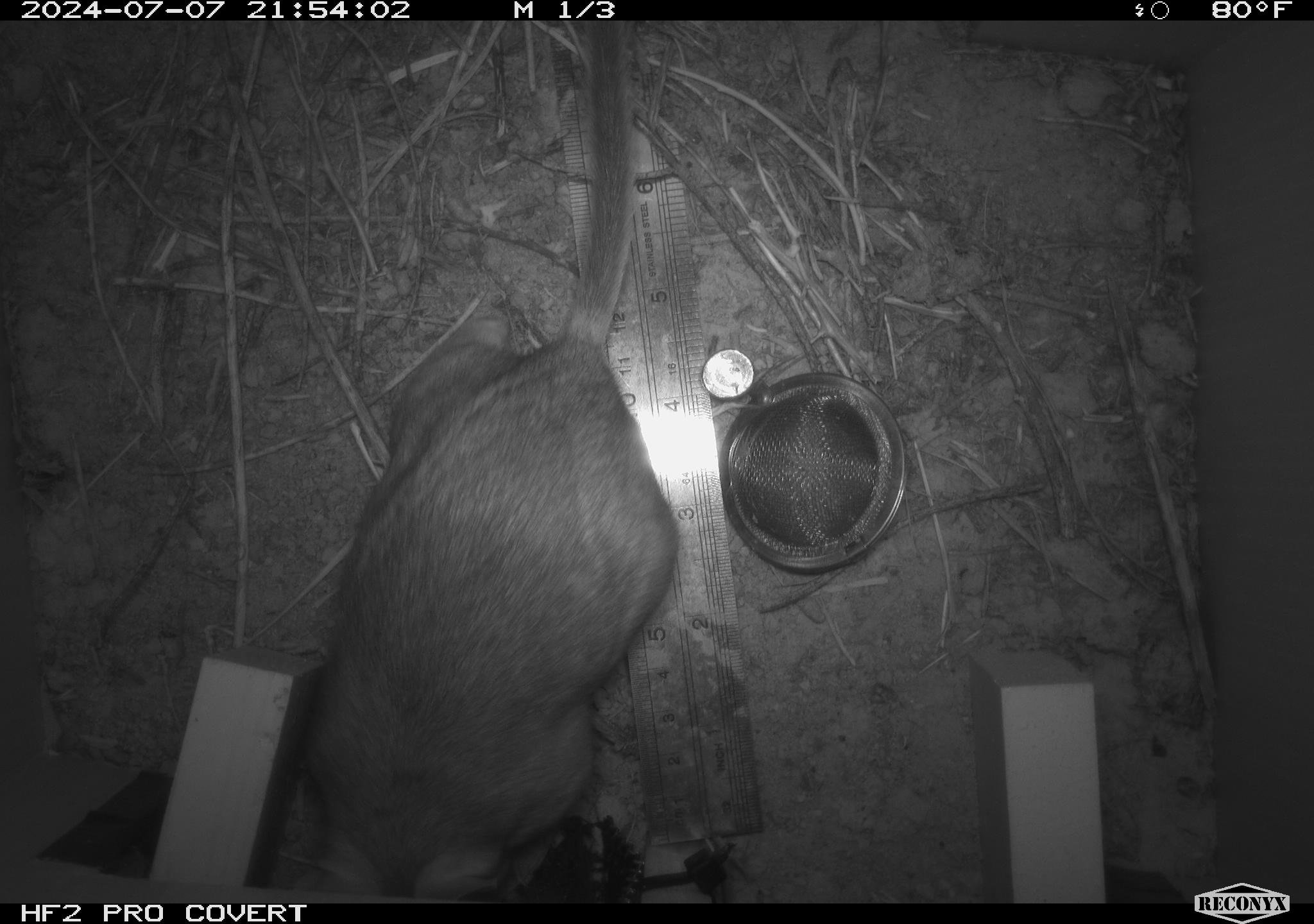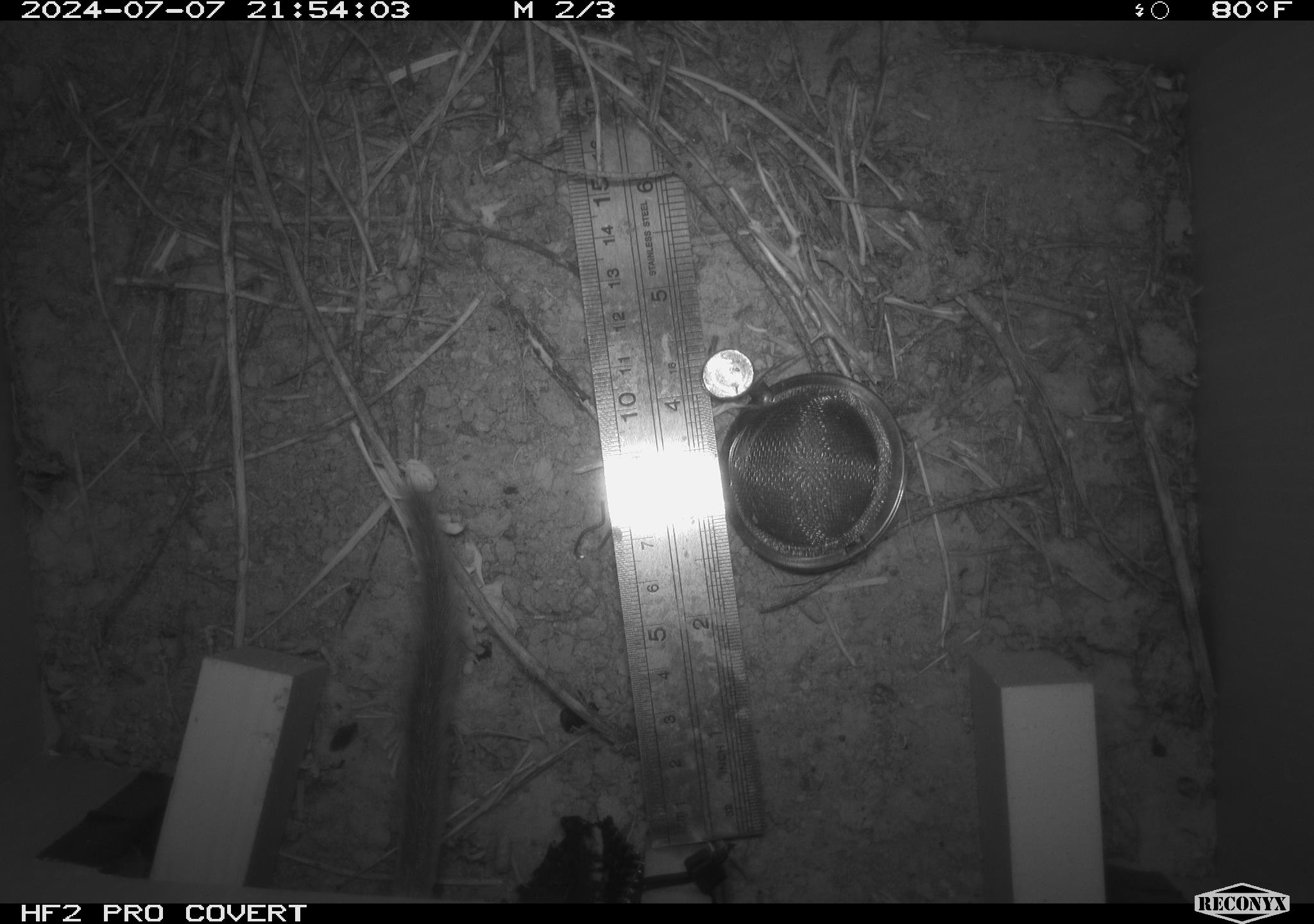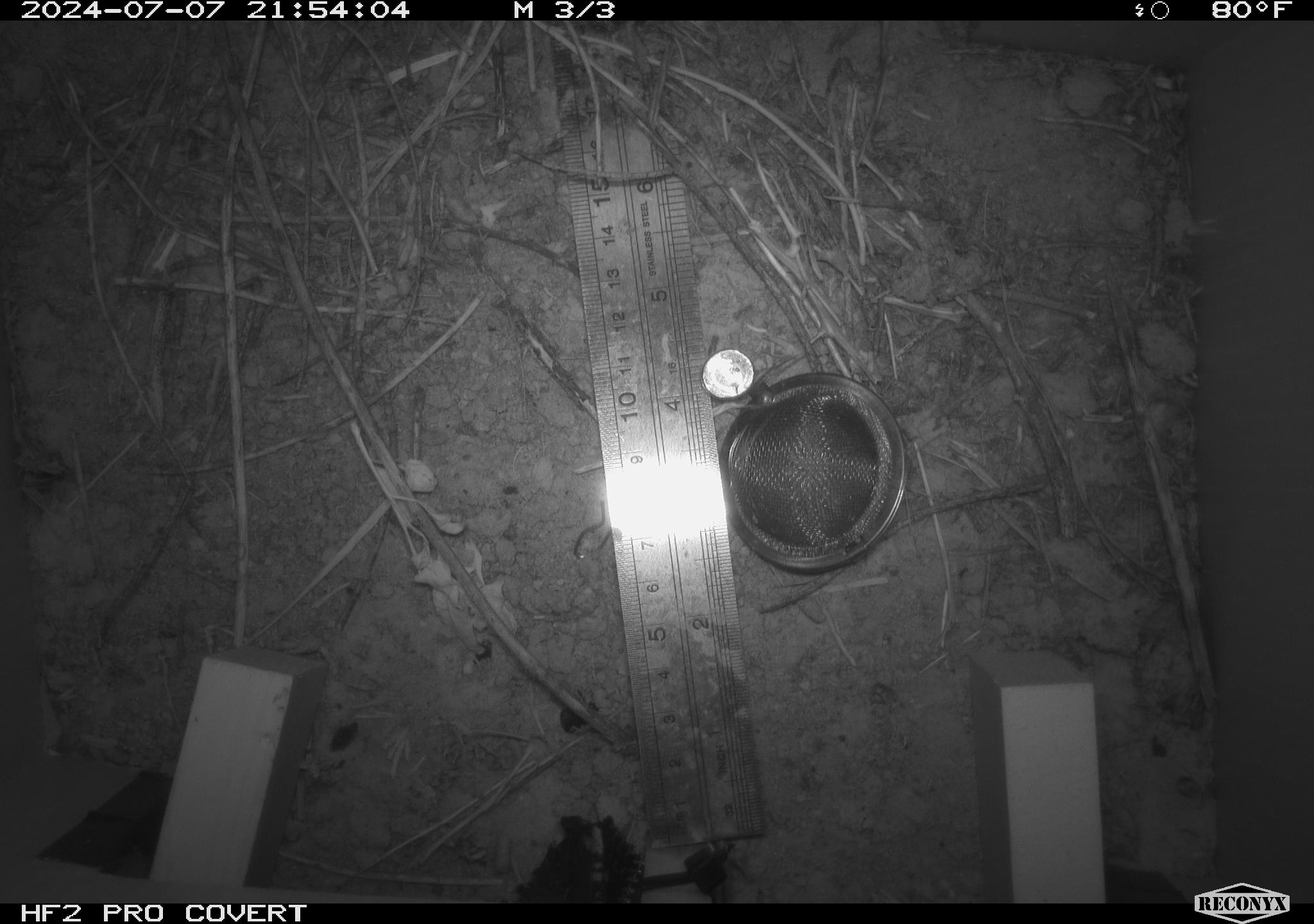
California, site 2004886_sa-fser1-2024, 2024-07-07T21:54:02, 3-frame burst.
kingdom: Animalia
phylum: Chordata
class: Mammalia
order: Rodentia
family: Cricetidae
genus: Neotoma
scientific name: Neotoma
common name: pack rat or woodrat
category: neotoma species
Neotoma species (pack rat or woodrat) (Neotoma).